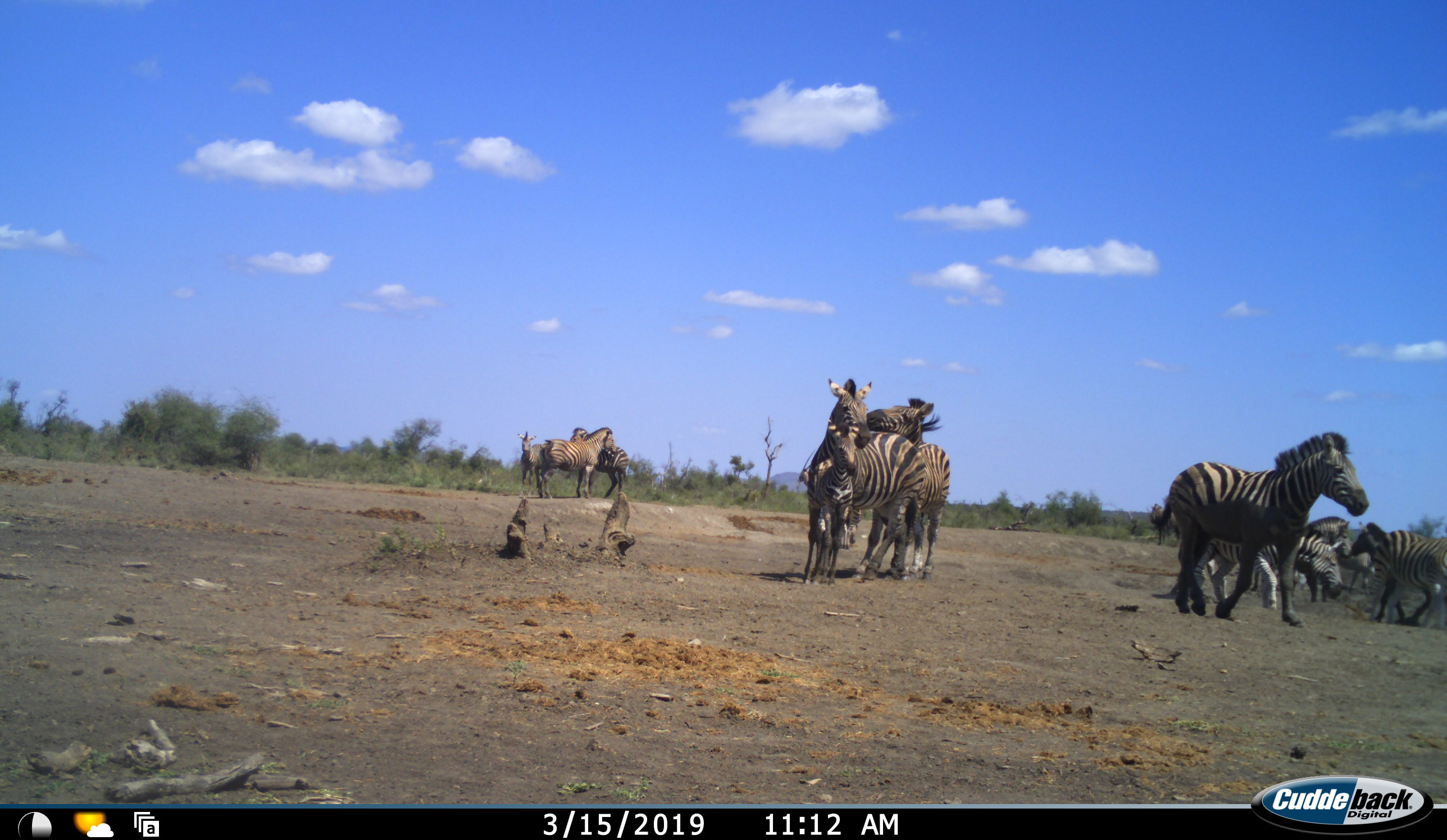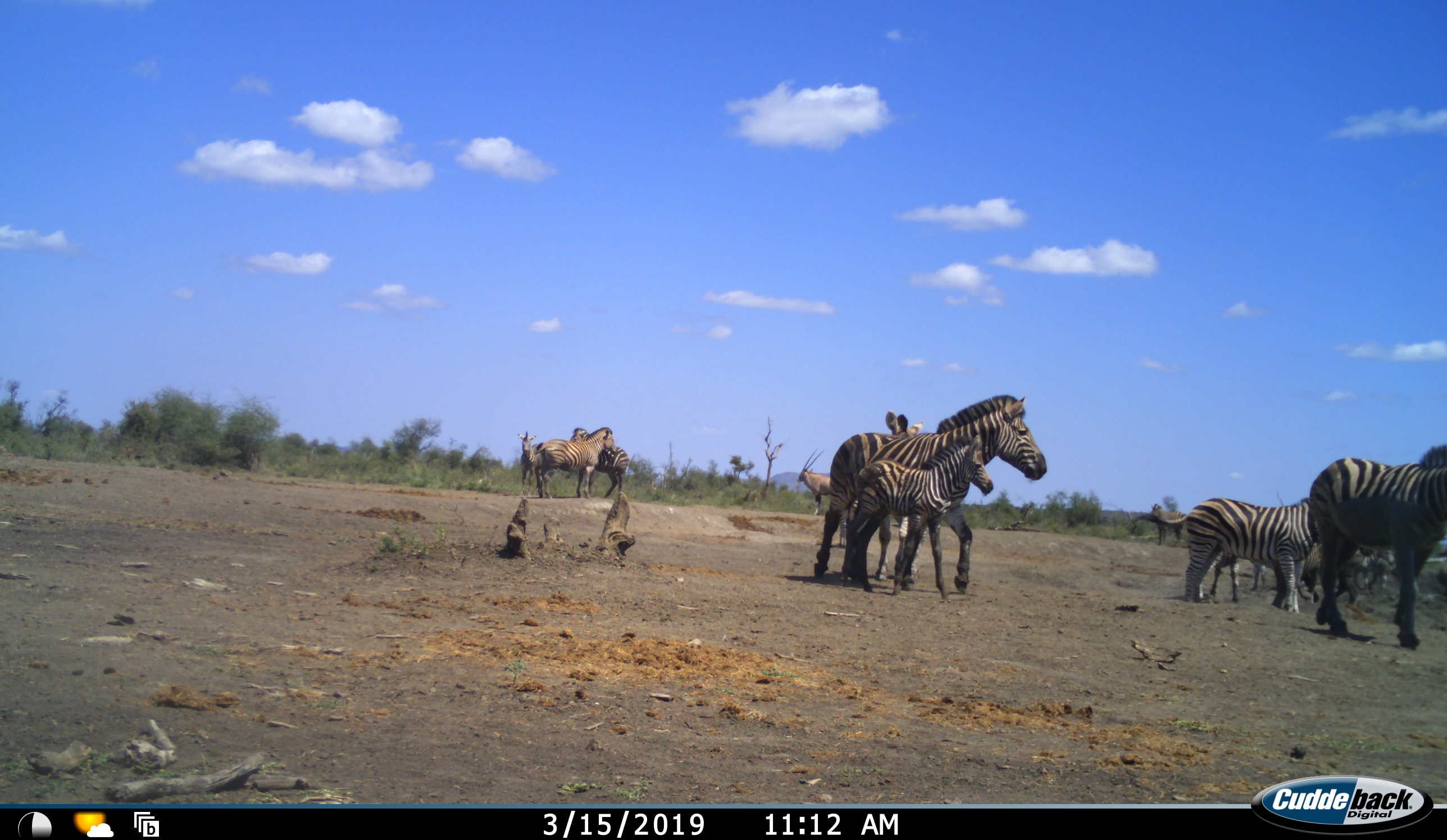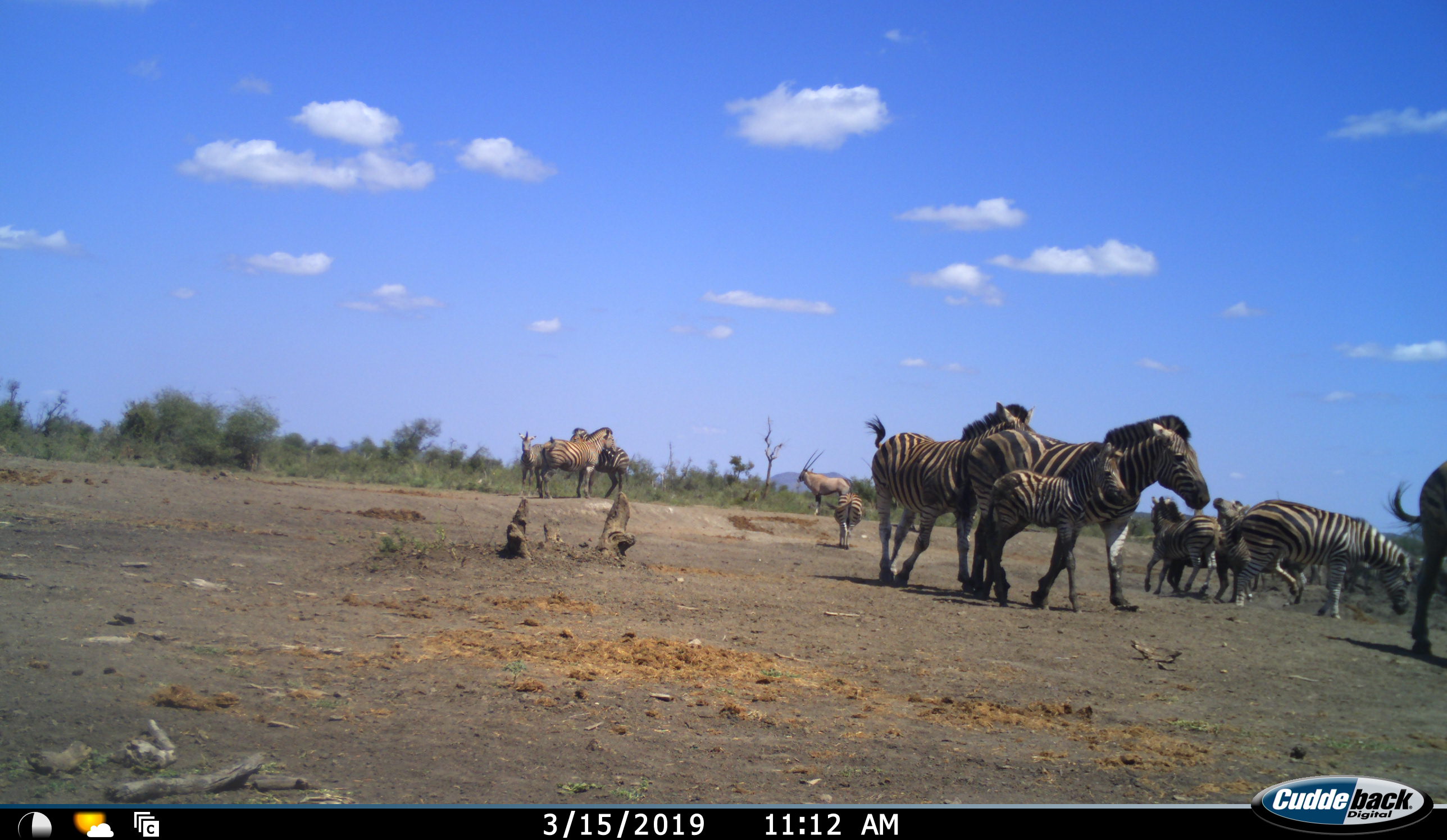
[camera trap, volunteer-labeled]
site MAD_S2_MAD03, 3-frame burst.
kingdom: Animalia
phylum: Chordata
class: Mammalia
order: Artiodactyla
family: Bovidae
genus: Oryx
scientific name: Oryx gazella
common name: gemsbok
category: oryx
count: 1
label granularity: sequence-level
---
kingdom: Animalia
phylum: Chordata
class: Mammalia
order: Perissodactyla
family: Equidae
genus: Equus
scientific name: Equus quagga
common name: plains zebra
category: zebraplains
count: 11-50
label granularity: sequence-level